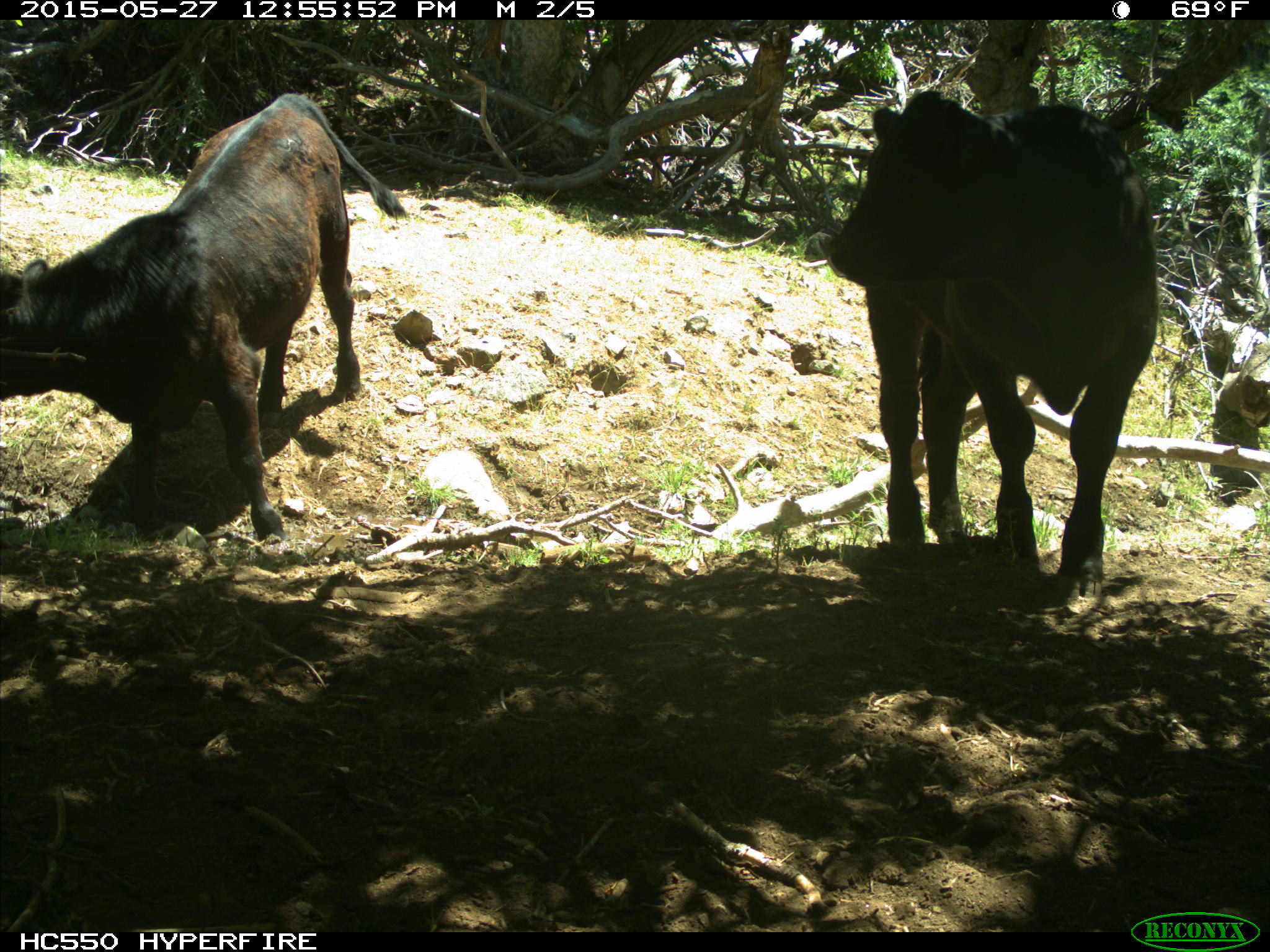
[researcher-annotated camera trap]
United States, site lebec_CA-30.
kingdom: Animalia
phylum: Chordata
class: Mammalia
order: Artiodactyla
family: Bovidae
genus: Bos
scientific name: Bos taurus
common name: domestic cow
Bos taurus (domestic cow).